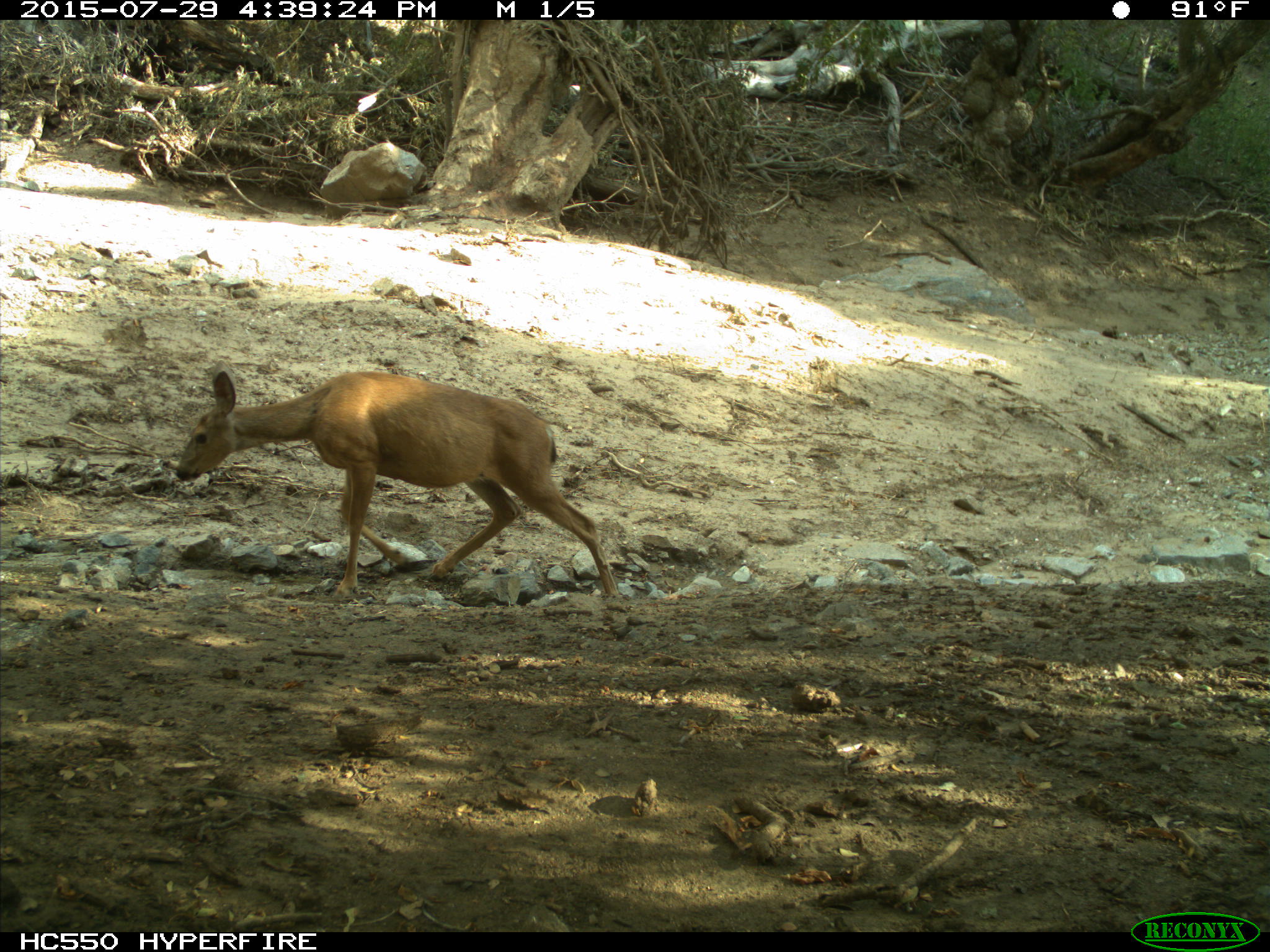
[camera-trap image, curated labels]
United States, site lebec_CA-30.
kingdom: Animalia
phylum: Chordata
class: Mammalia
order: Artiodactyla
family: Cervidae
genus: Odocoileus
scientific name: Odocoileus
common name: deer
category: unidentified deer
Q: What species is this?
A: Unidentified deer (deer) (Odocoileus).